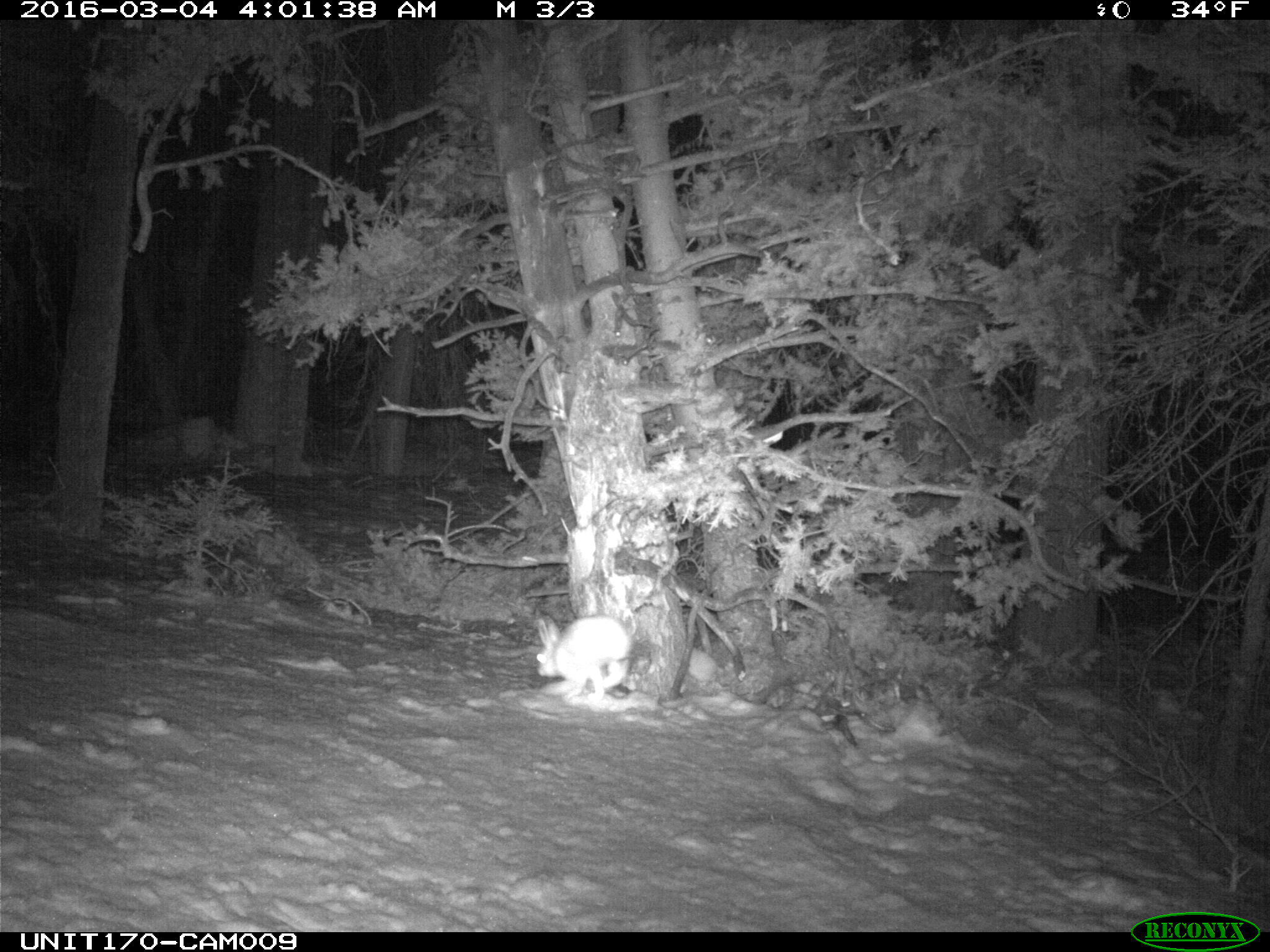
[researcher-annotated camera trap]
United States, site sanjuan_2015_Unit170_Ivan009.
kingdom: Animalia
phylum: Chordata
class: Mammalia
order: Lagomorpha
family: Leporidae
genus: Lepus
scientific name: Lepus americanus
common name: snowshoe hare